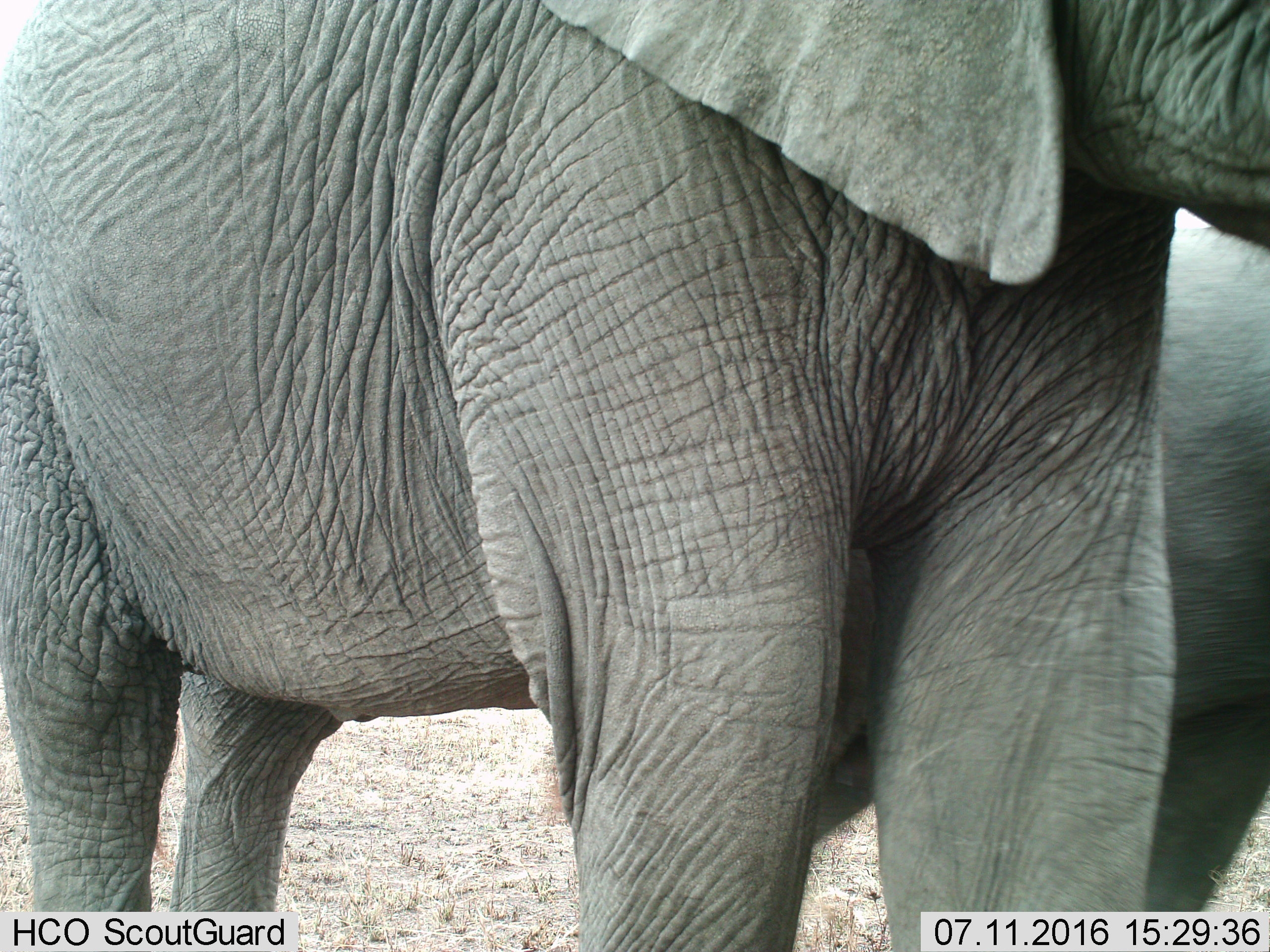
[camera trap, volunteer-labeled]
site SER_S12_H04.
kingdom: Animalia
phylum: Chordata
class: Mammalia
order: Proboscidea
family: Elephantidae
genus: Loxodonta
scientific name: Loxodonta africana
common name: african bush elephant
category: elephant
Elephant (african bush elephant) (Loxodonta africana), count 2. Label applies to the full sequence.